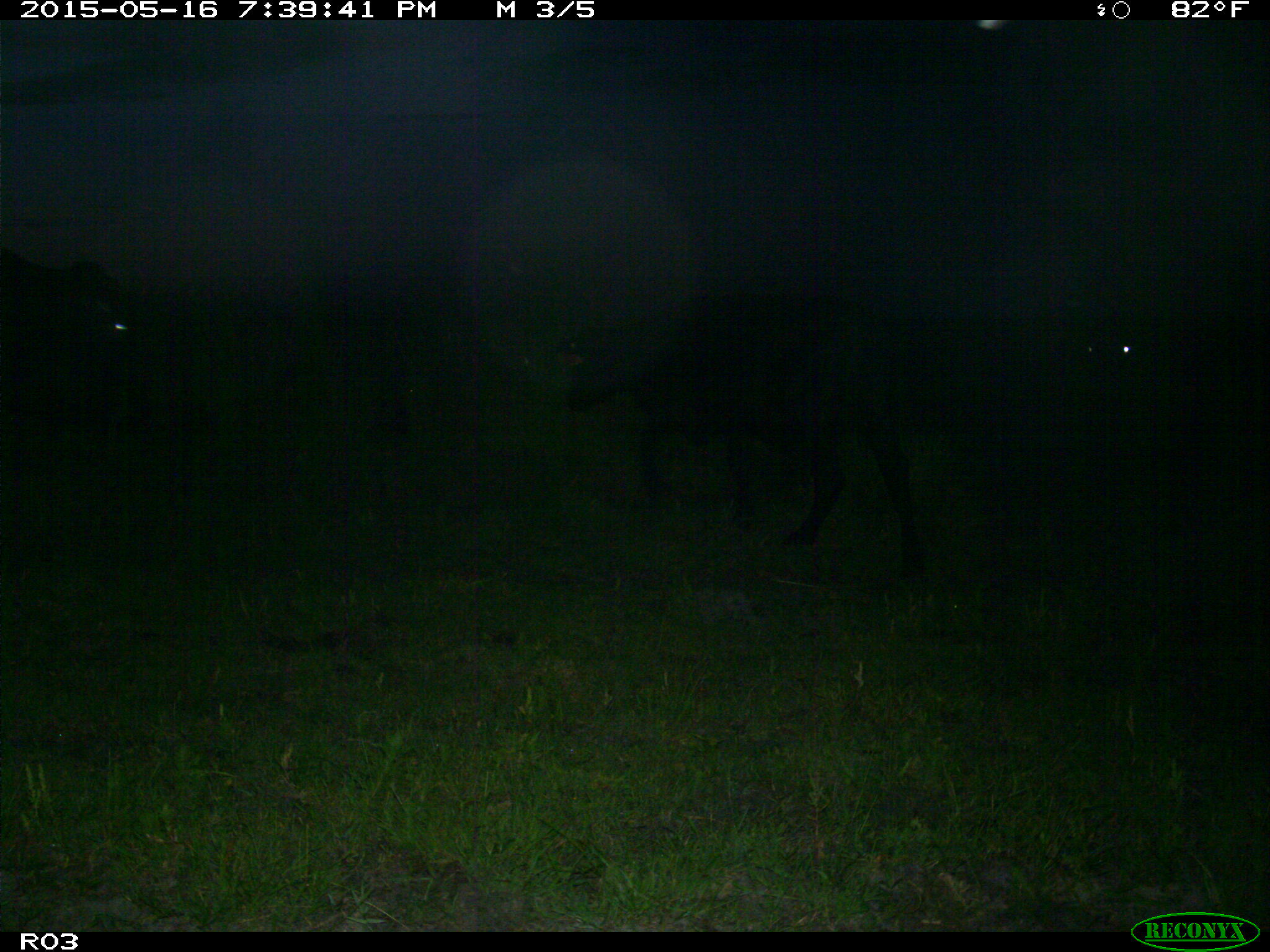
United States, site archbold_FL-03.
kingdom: Animalia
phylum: Chordata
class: Mammalia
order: Artiodactyla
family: Bovidae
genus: Bos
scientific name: Bos taurus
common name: domestic cow